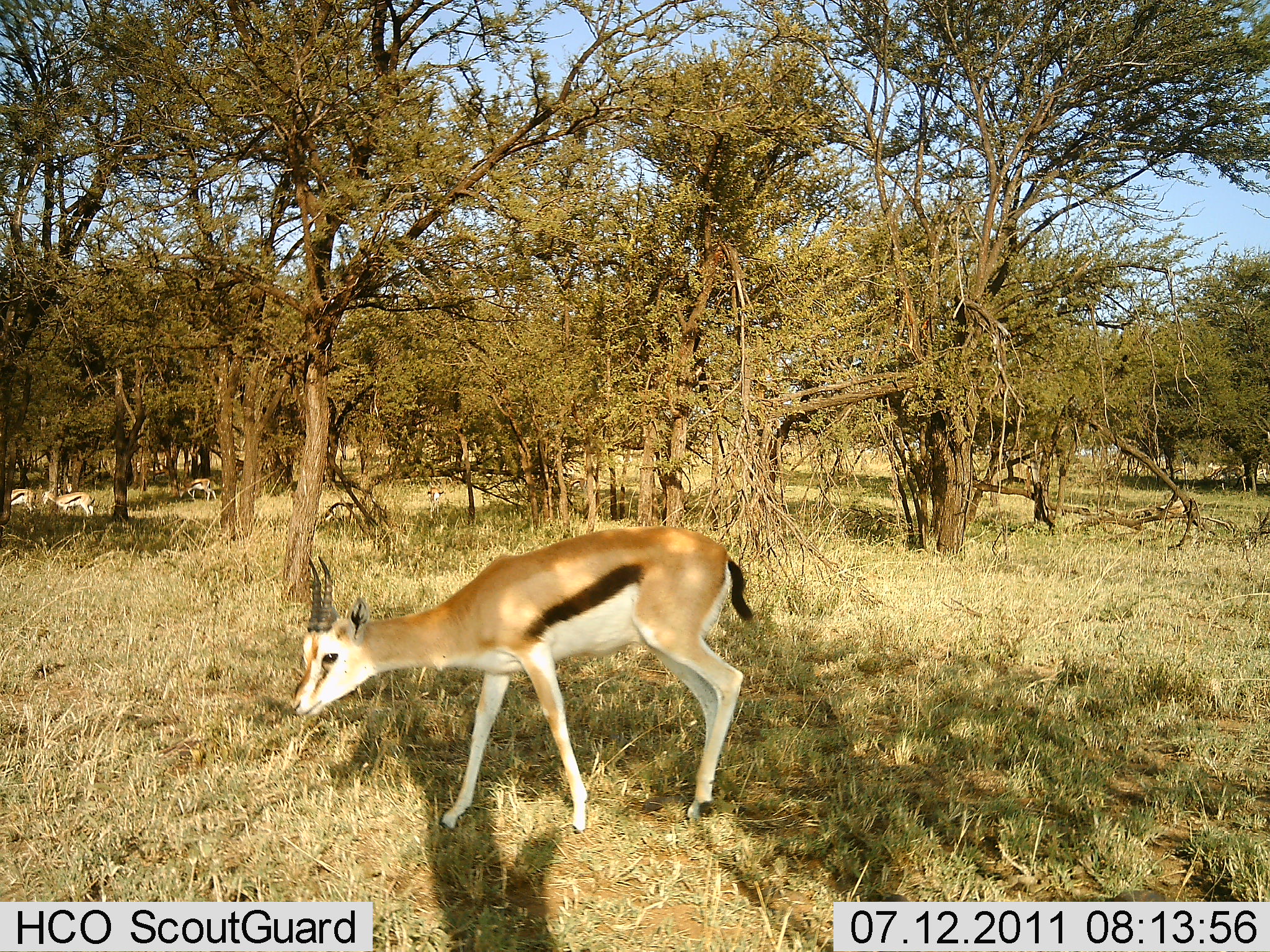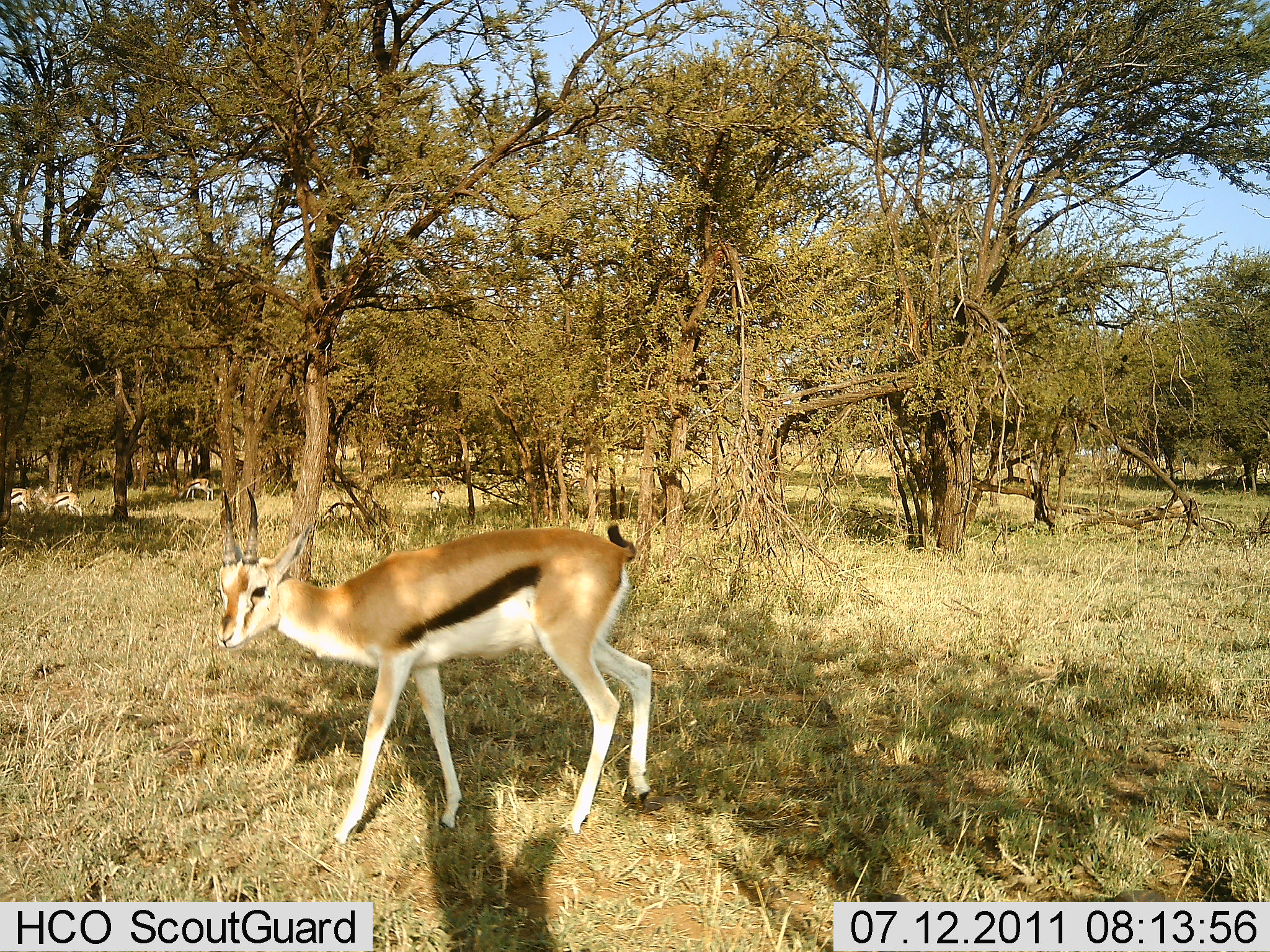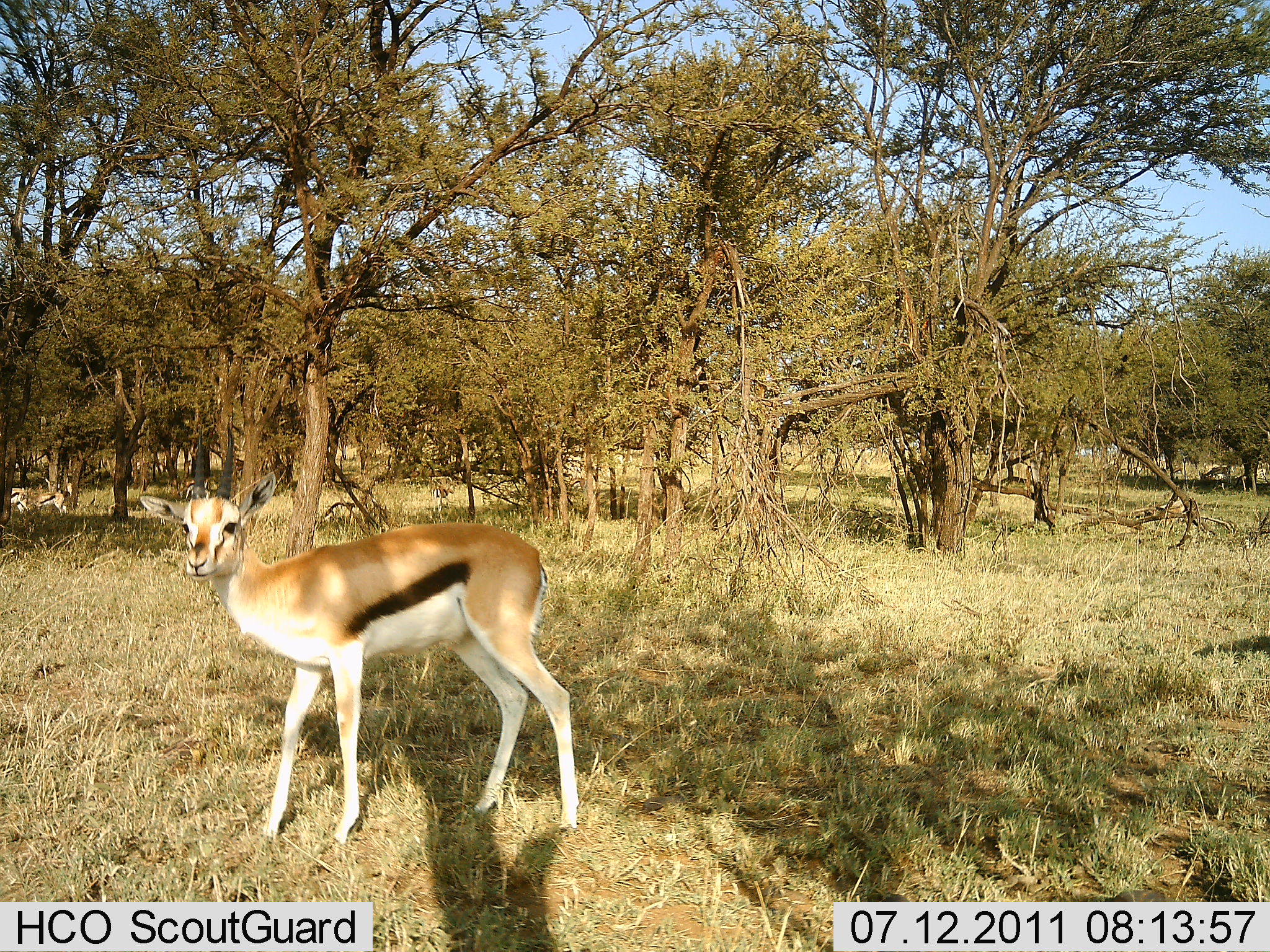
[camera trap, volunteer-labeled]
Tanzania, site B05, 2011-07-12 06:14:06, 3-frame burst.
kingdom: Animalia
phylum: Chordata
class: Mammalia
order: Artiodactyla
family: Bovidae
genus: Eudorcas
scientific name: Eudorcas thomsonii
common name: thomson's gazelle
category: gazellethomsons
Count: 5.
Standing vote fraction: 20%.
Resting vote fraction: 0%.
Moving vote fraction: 90%.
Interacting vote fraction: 0%.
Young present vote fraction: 0%.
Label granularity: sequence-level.